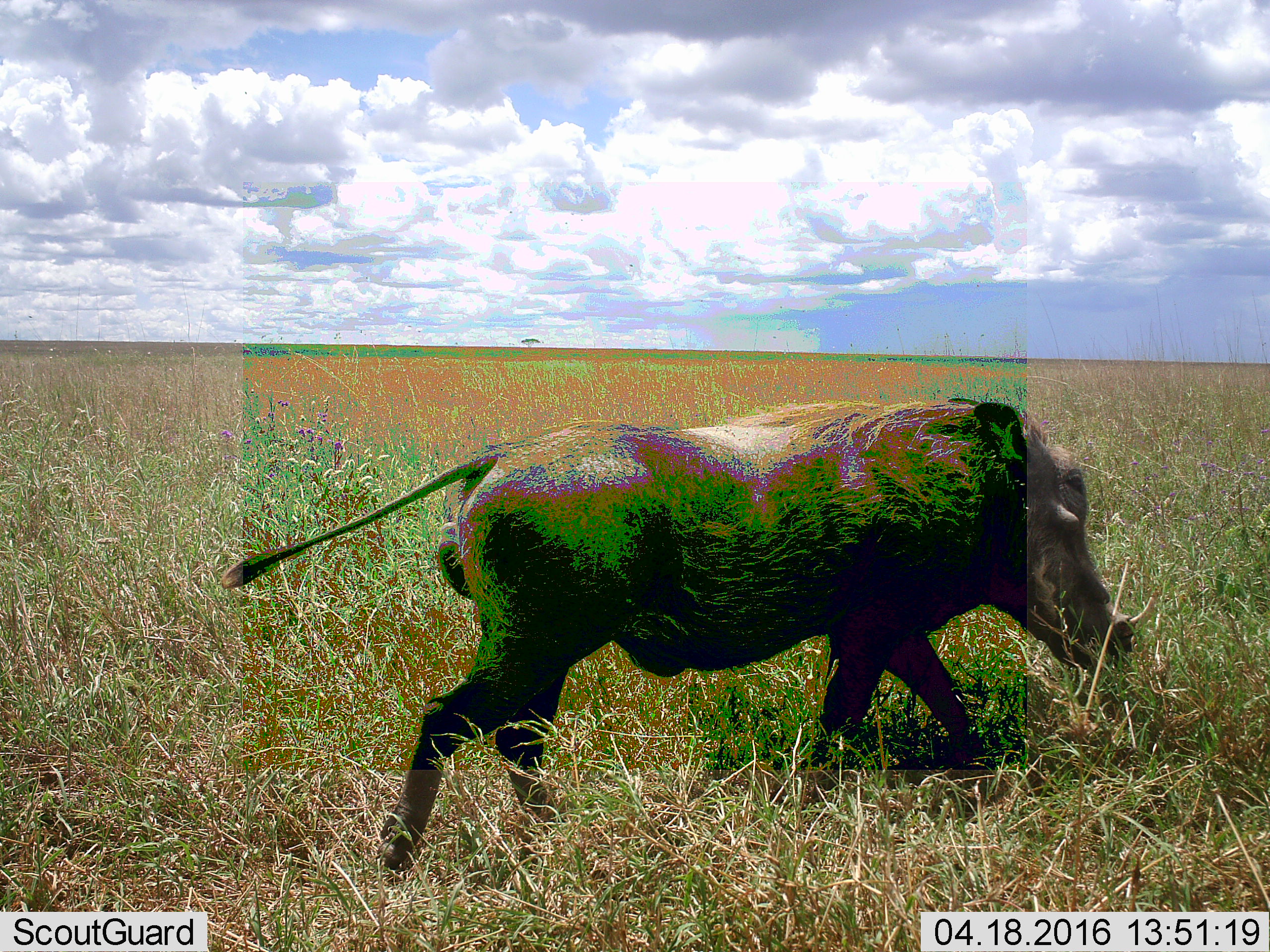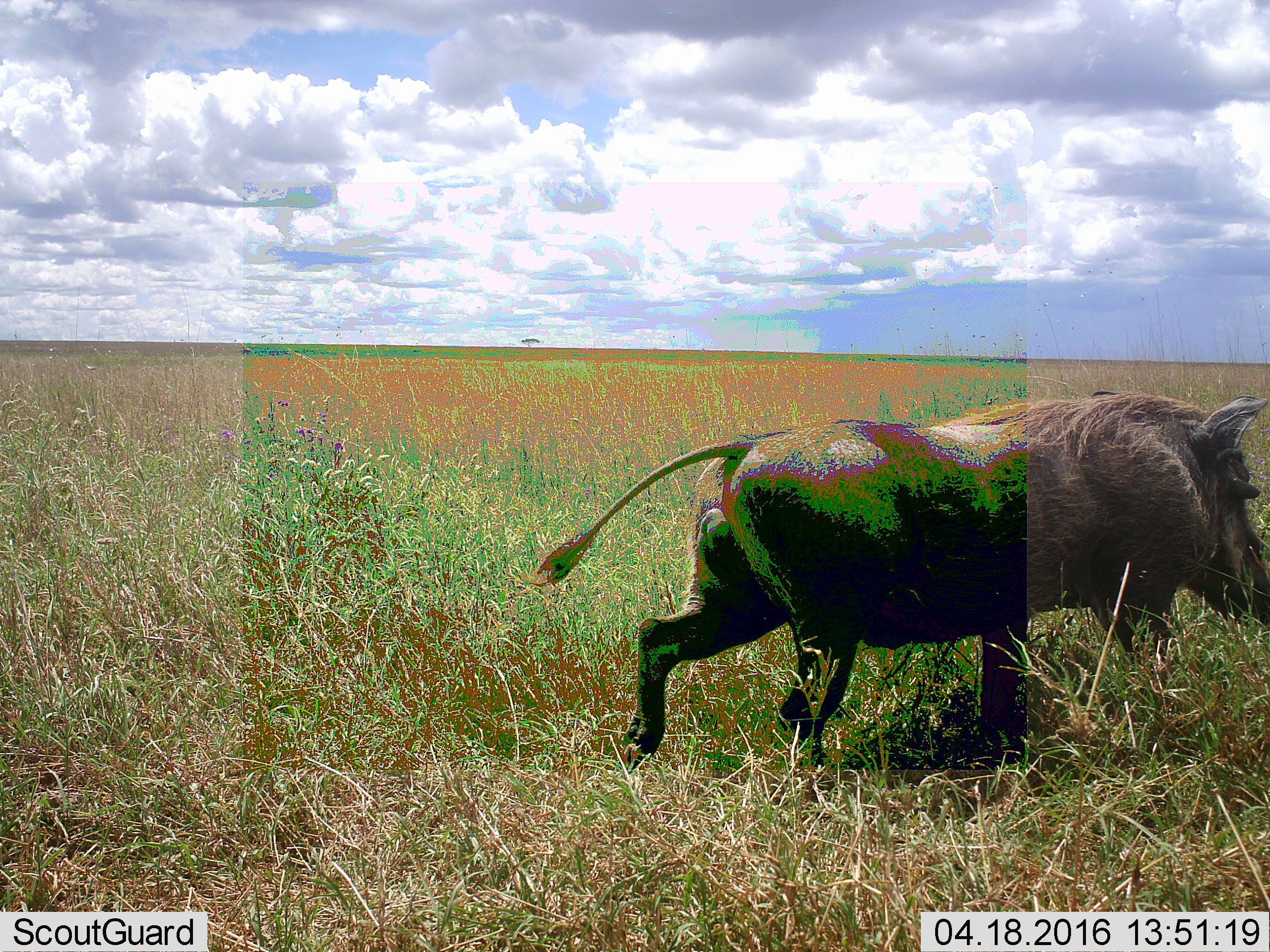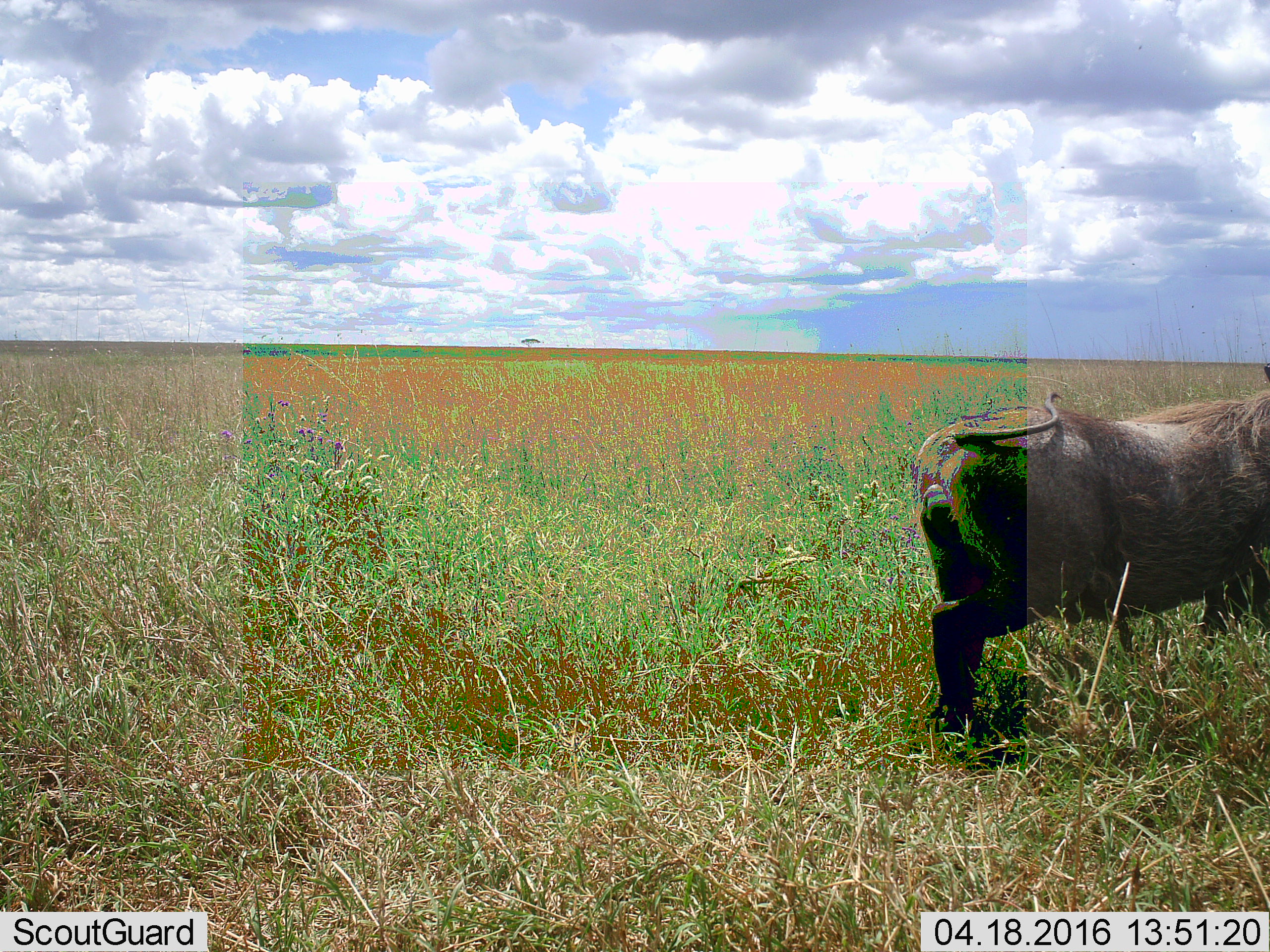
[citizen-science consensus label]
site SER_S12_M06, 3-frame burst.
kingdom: Animalia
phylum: Chordata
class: Mammalia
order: Artiodactyla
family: Suidae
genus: Phacochoerus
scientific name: Phacochoerus africanus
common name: warthog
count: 1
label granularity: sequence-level